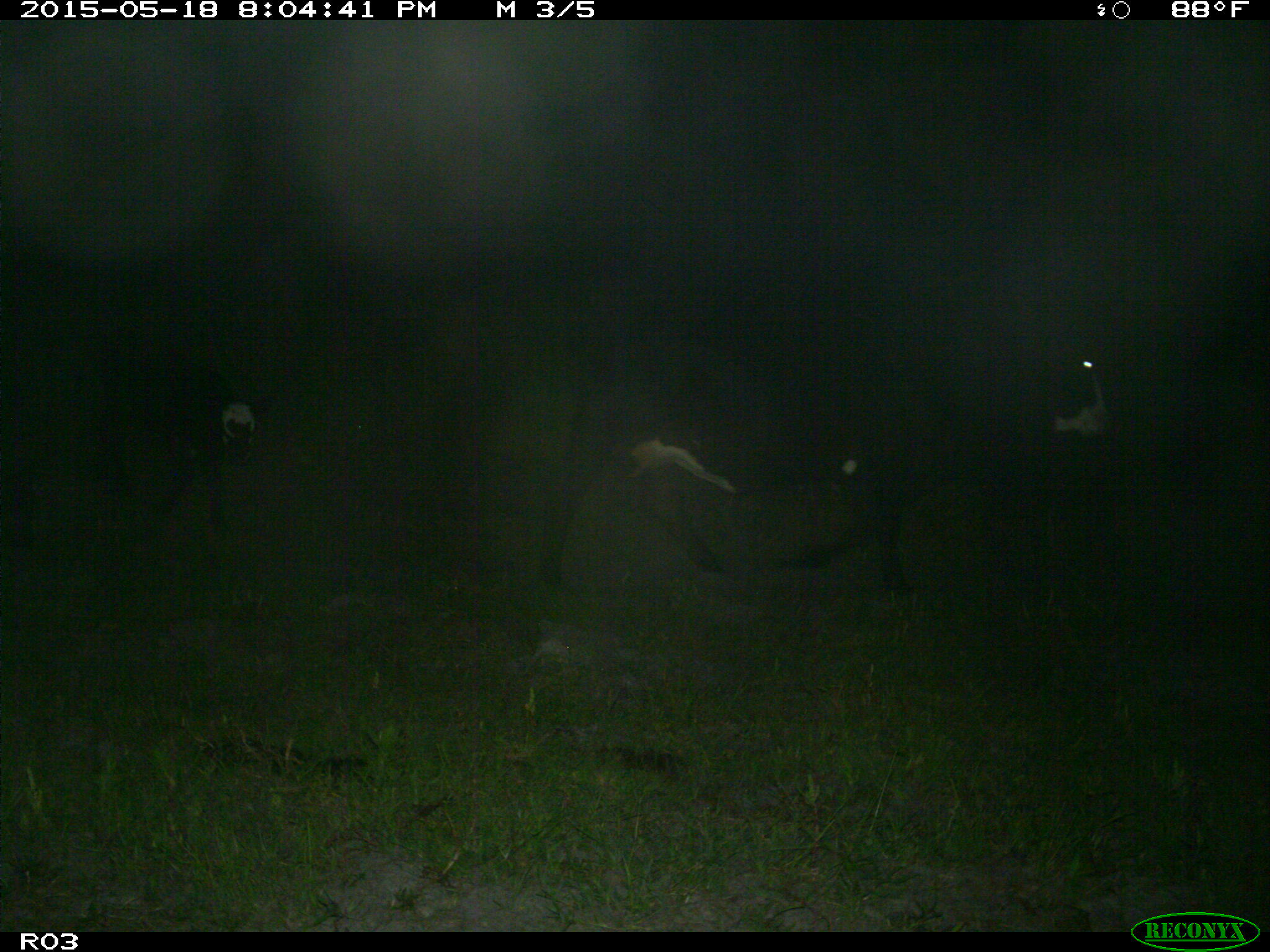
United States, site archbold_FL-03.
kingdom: Animalia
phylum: Chordata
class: Mammalia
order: Artiodactyla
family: Bovidae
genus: Bos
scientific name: Bos taurus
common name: domestic cow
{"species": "Bos taurus (domestic cow)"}